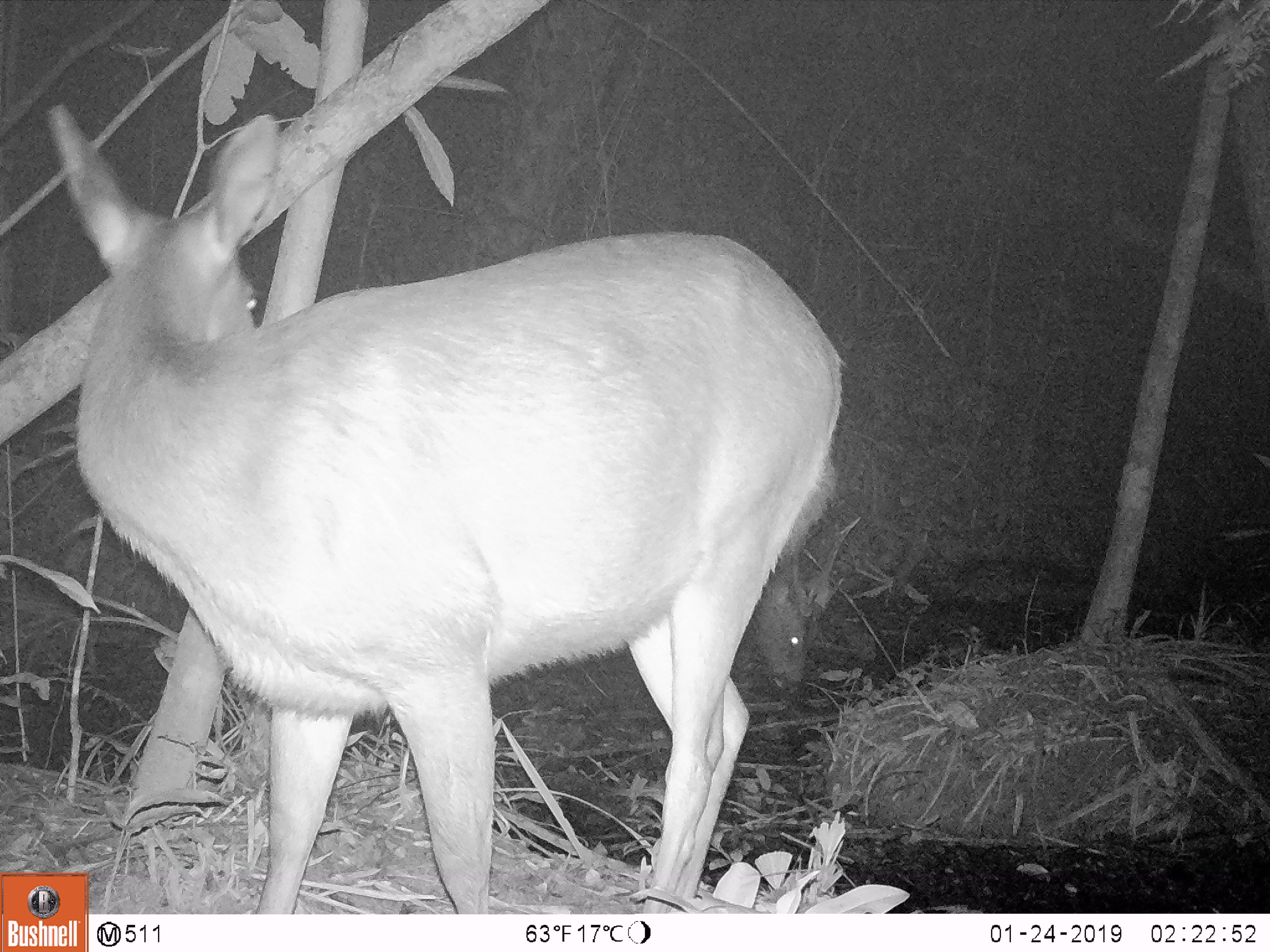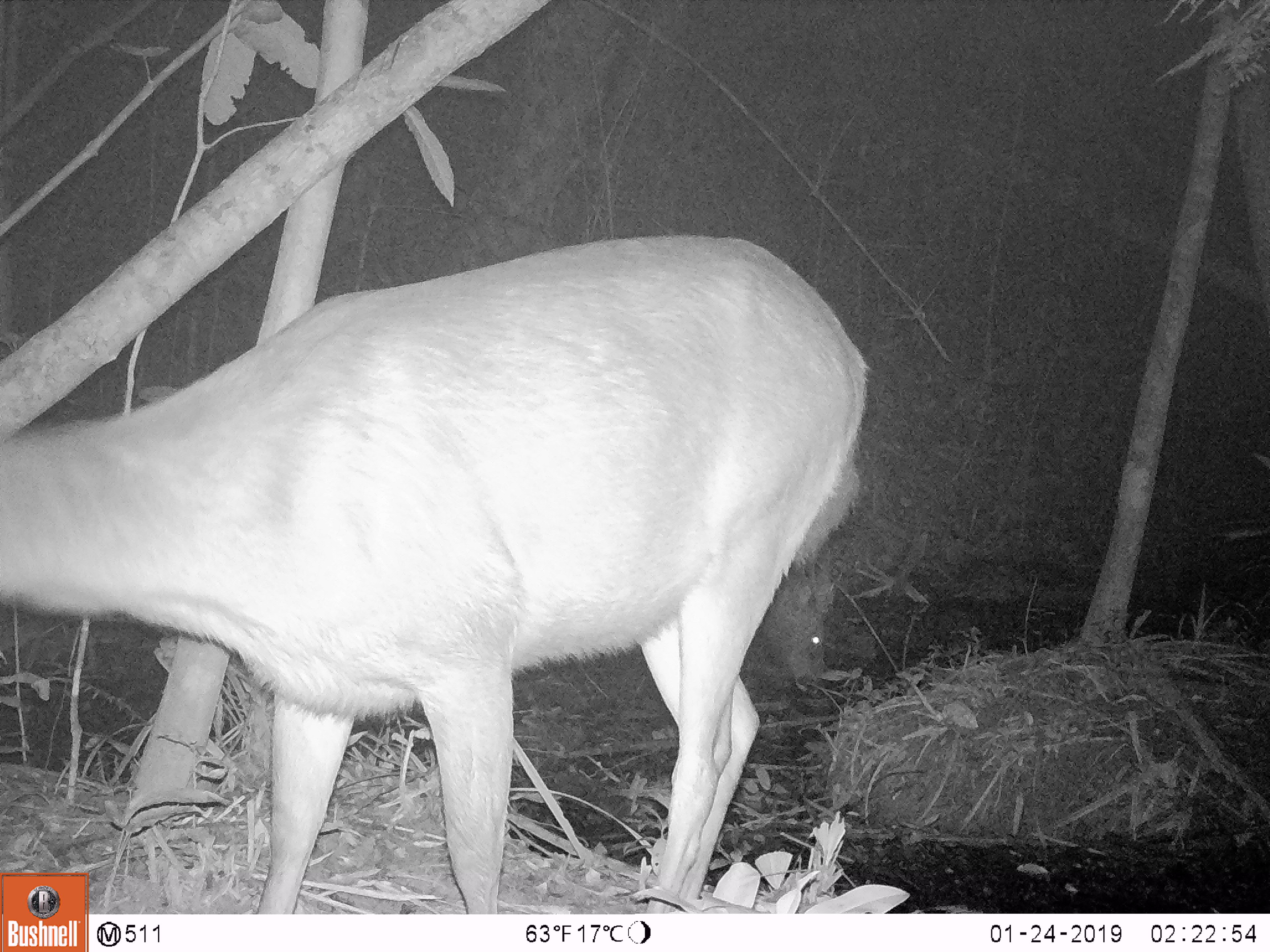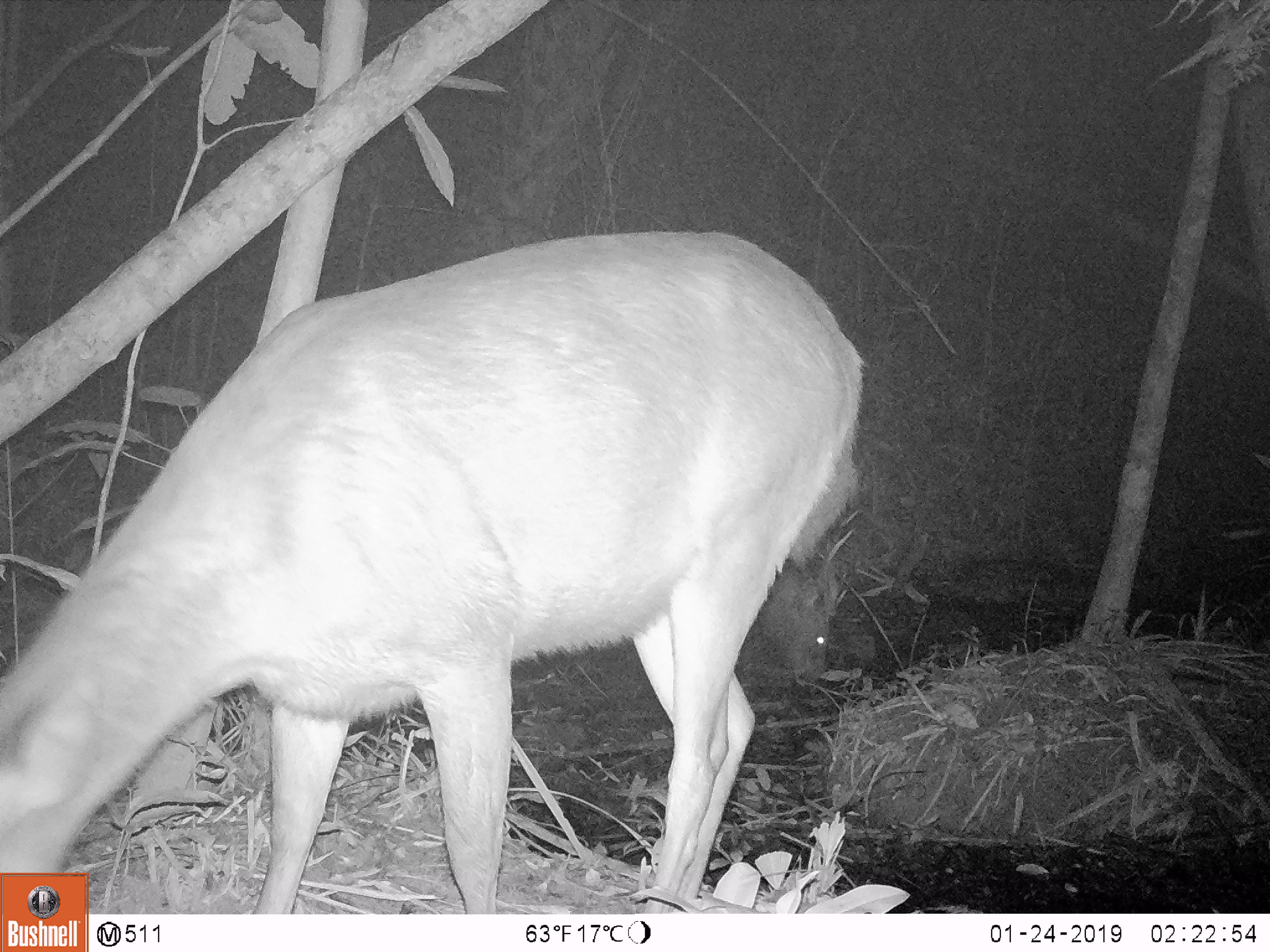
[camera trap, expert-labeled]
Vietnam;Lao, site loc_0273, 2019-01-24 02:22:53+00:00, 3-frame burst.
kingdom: Animalia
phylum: Chordata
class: Mammalia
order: Artiodactyla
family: Cervidae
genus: Rusa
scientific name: Rusa unicolor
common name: sambar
Sambar (Rusa unicolor). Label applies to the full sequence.